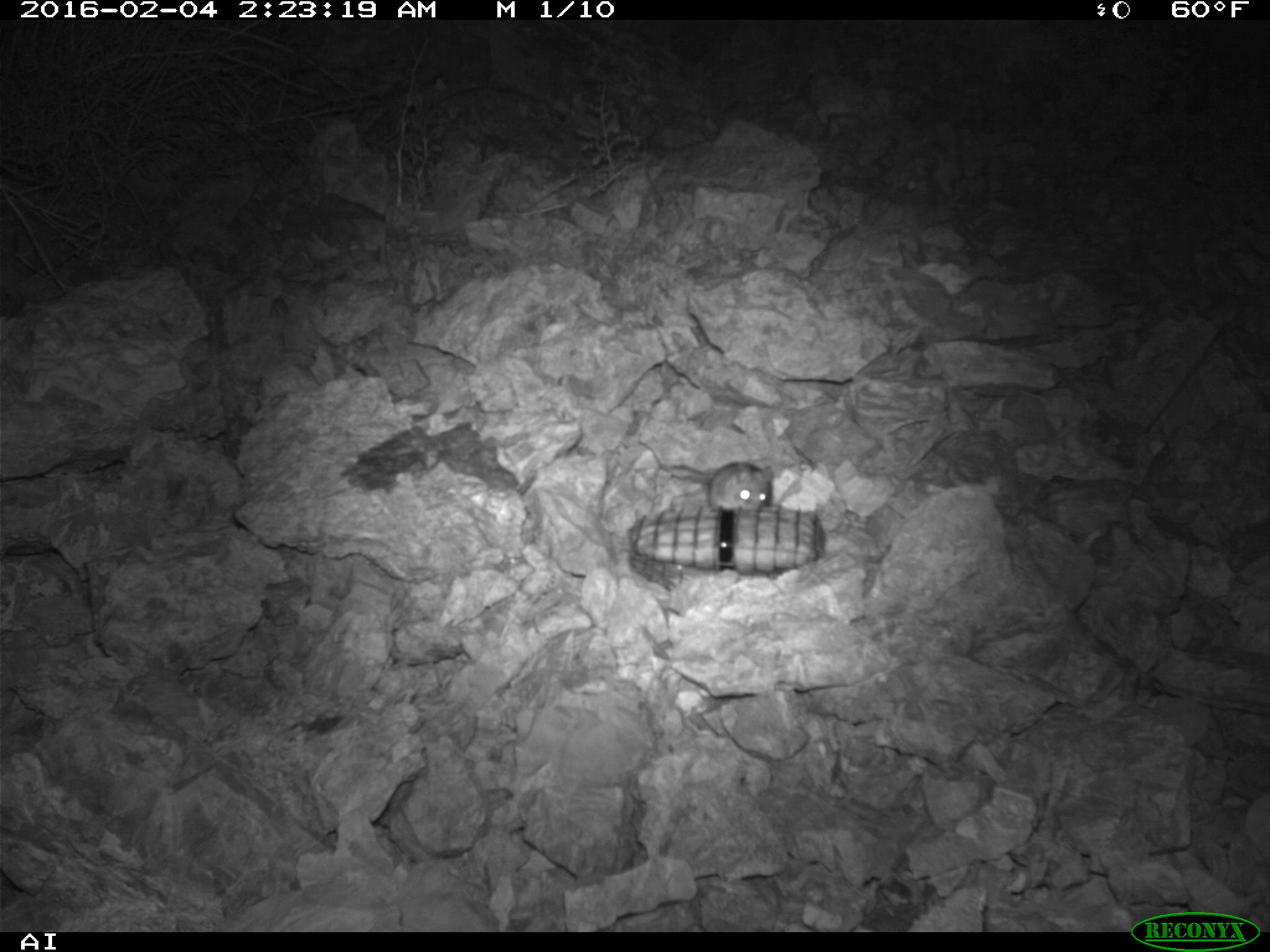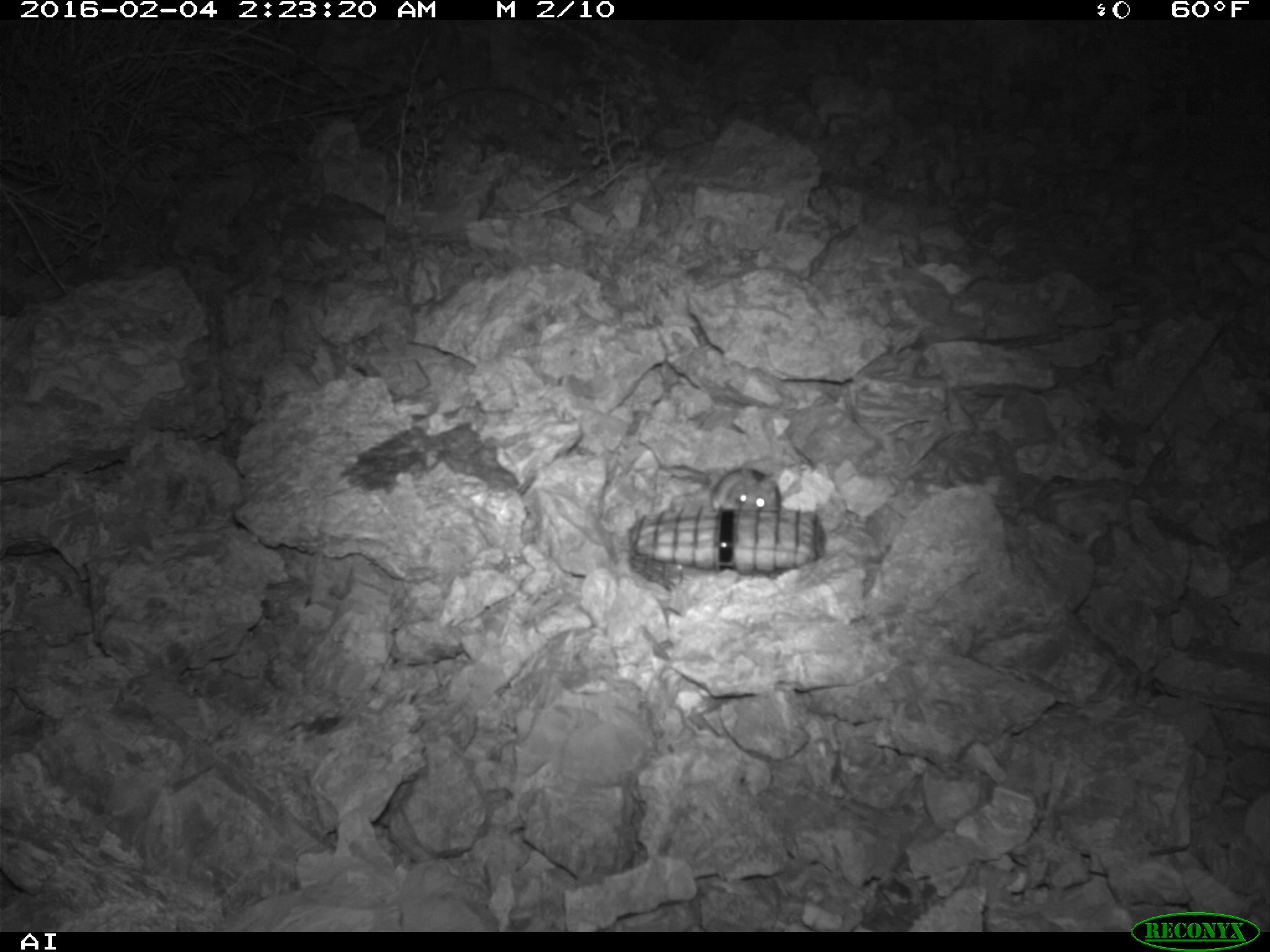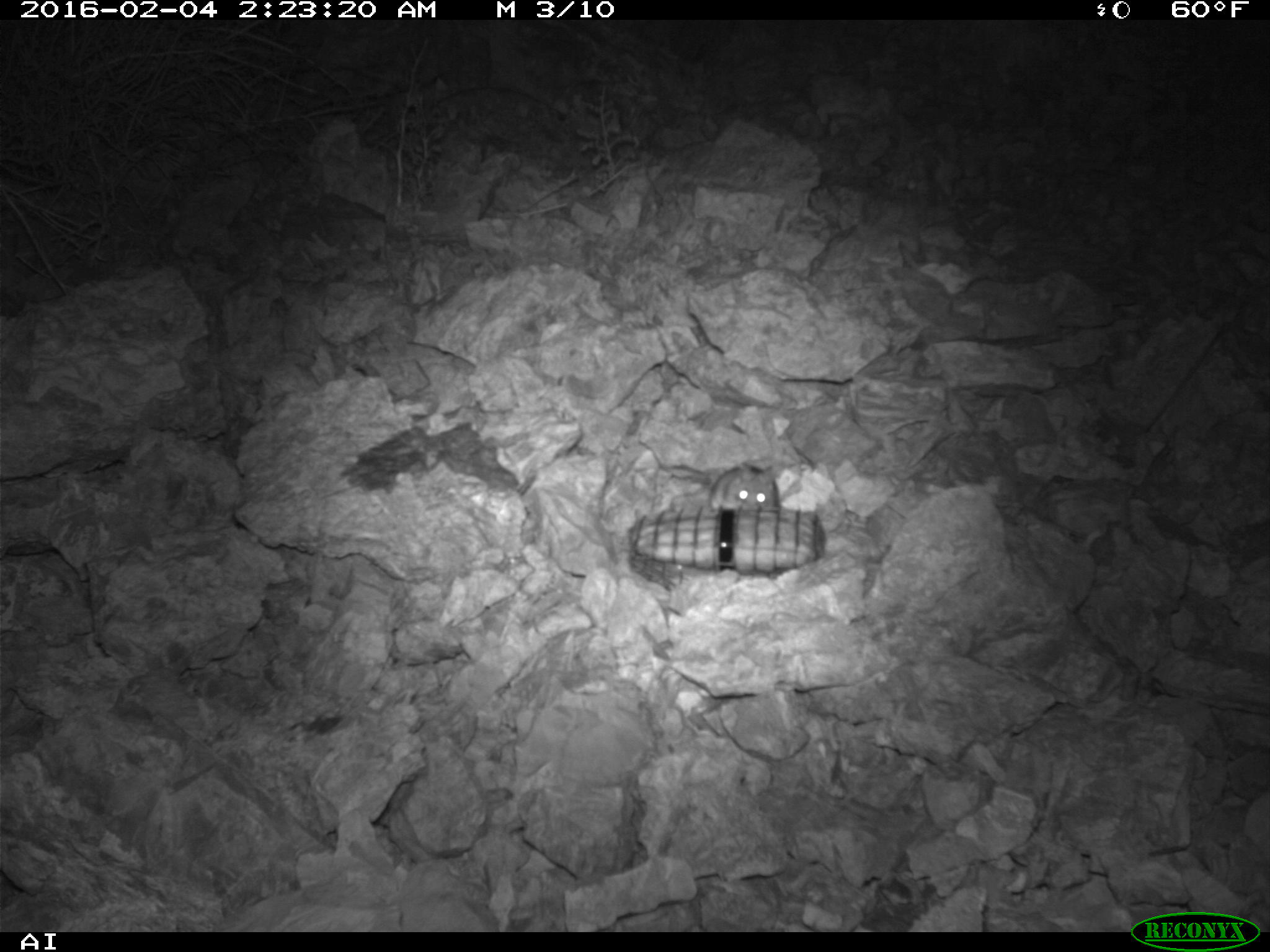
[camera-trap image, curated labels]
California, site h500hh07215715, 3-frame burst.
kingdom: Animalia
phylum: Chordata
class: Mammalia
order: Rodentia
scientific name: Rodentia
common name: rodent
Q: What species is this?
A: Rodent (Rodentia).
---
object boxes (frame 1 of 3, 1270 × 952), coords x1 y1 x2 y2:
rodent: 708 461 773 512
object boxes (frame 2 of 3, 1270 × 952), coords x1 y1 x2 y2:
rodent: 709 463 781 512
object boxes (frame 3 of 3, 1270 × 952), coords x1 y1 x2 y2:
rodent: 707 458 781 513